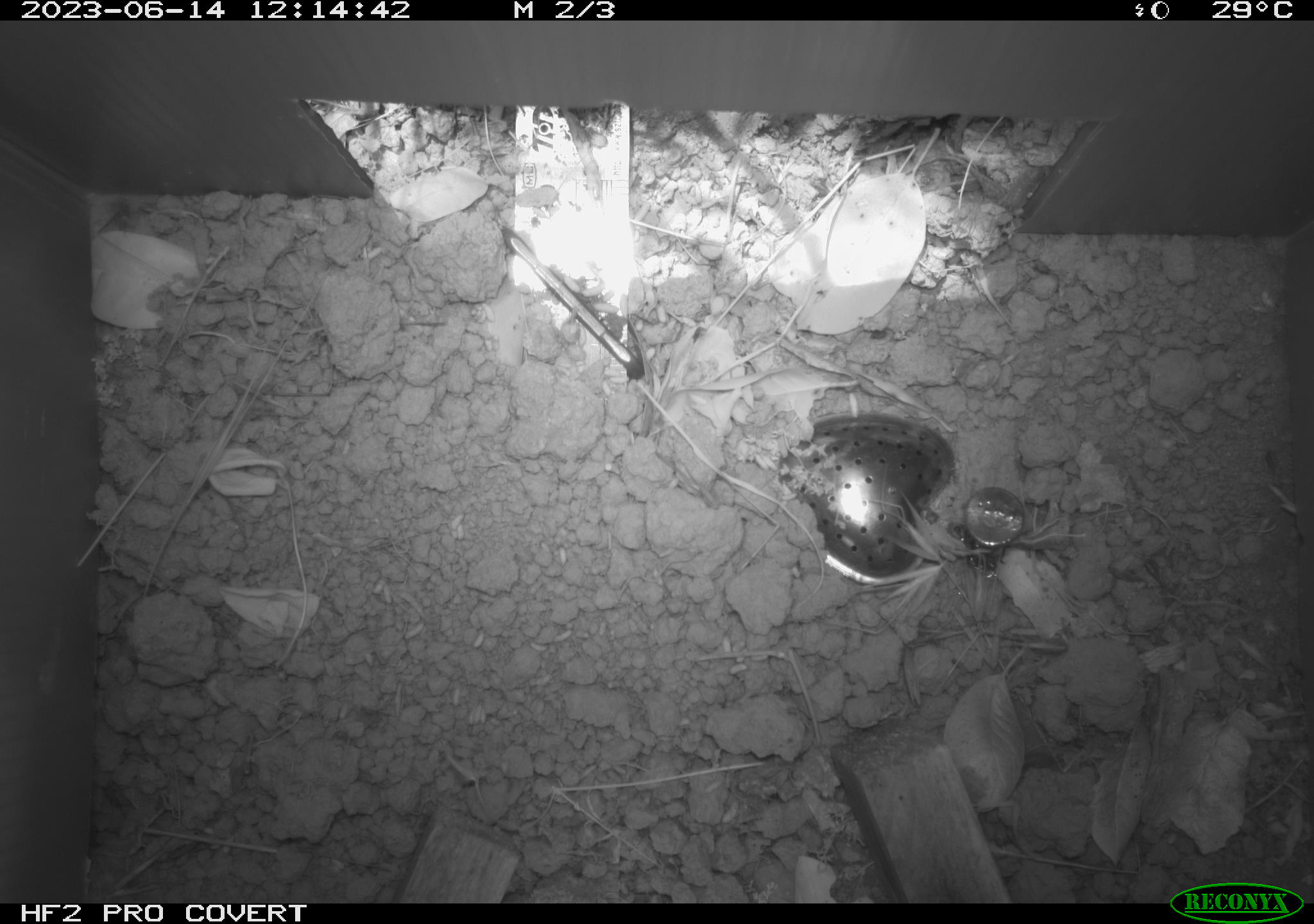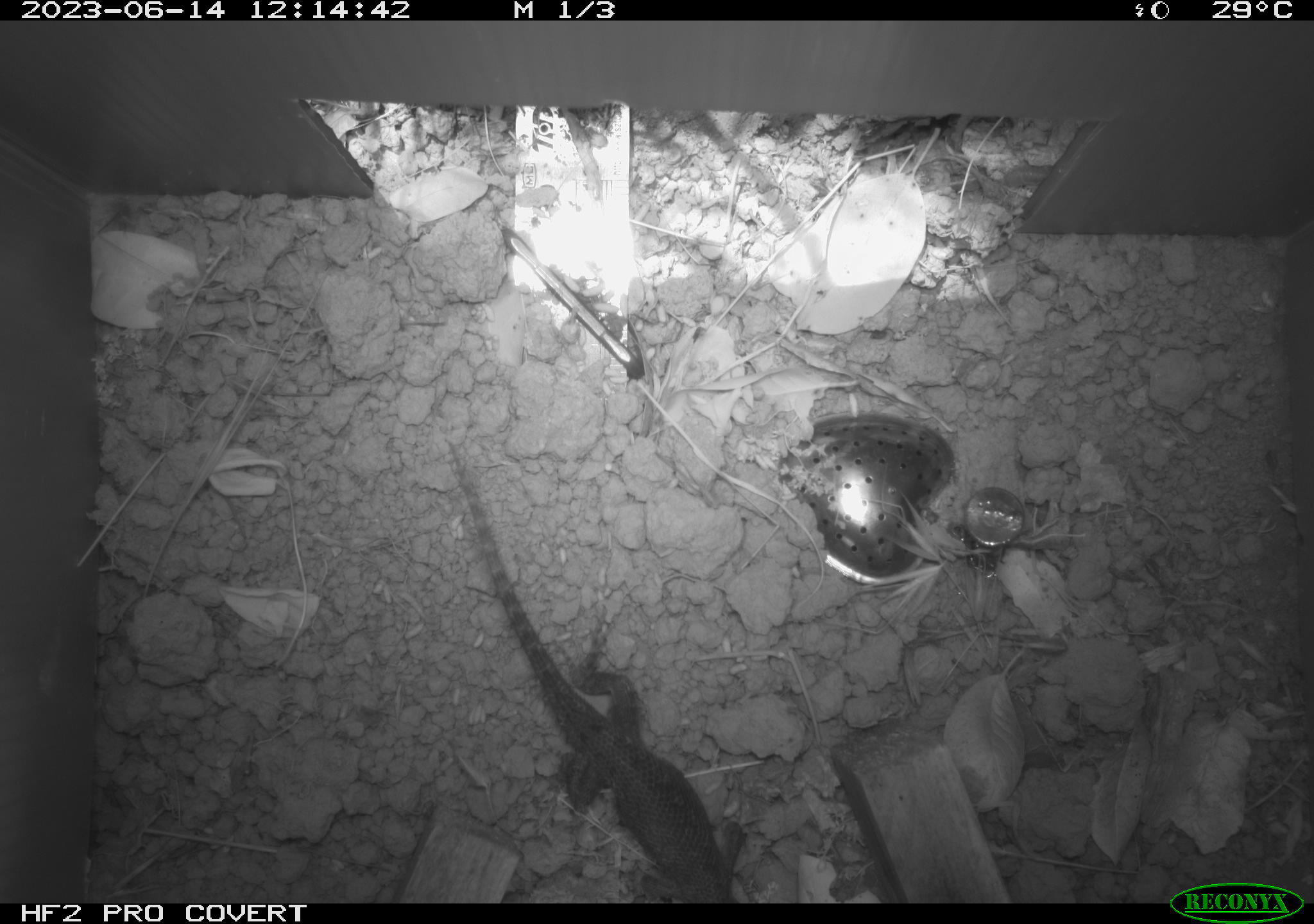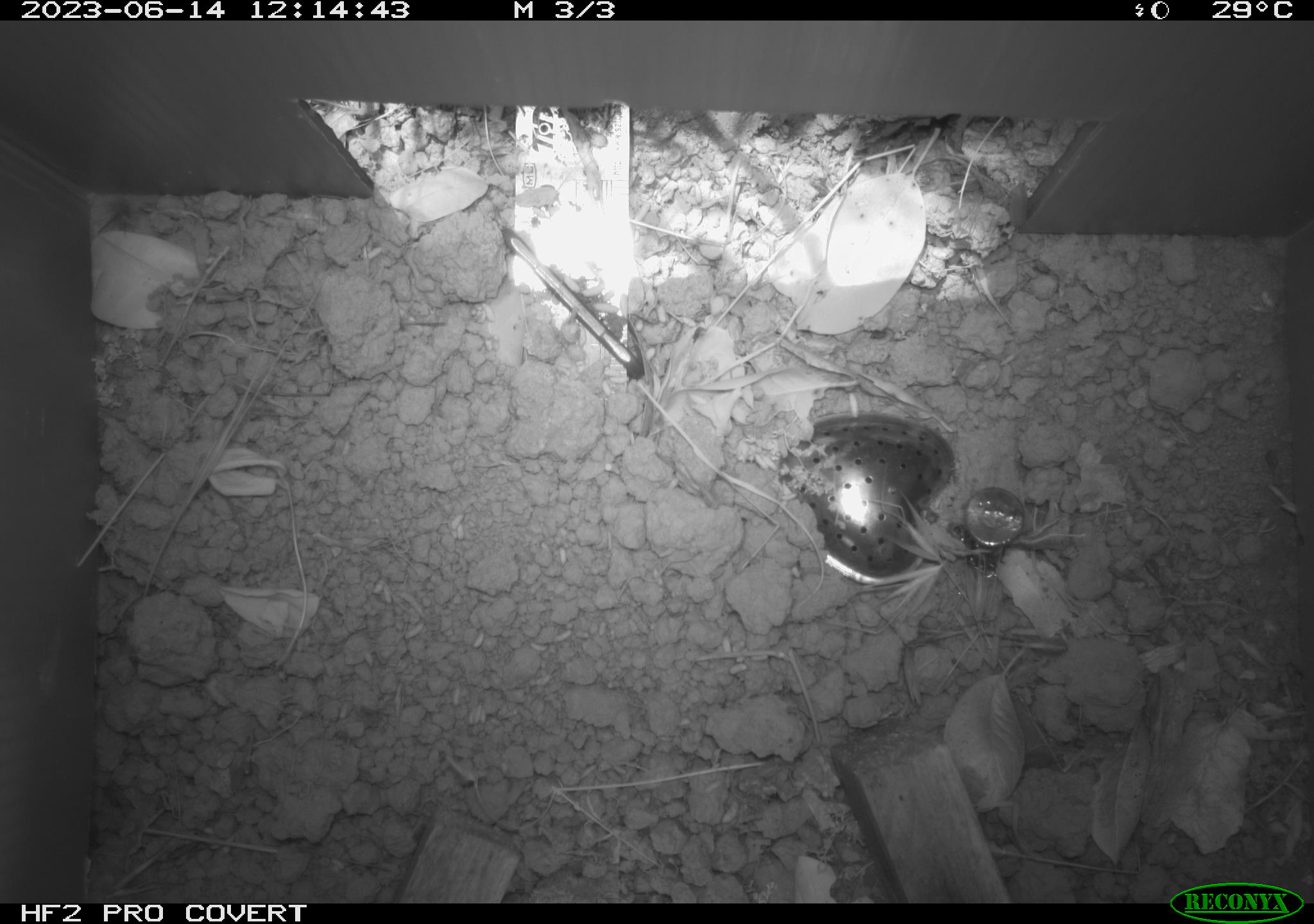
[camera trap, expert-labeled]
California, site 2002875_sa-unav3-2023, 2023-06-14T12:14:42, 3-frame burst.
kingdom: Animalia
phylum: Chordata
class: Reptilia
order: Squamata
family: Phrynosomatidae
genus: Sceloporus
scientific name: Sceloporus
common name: spiny lizards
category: sceloporus species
Sceloporus species (spiny lizards) (Sceloporus).